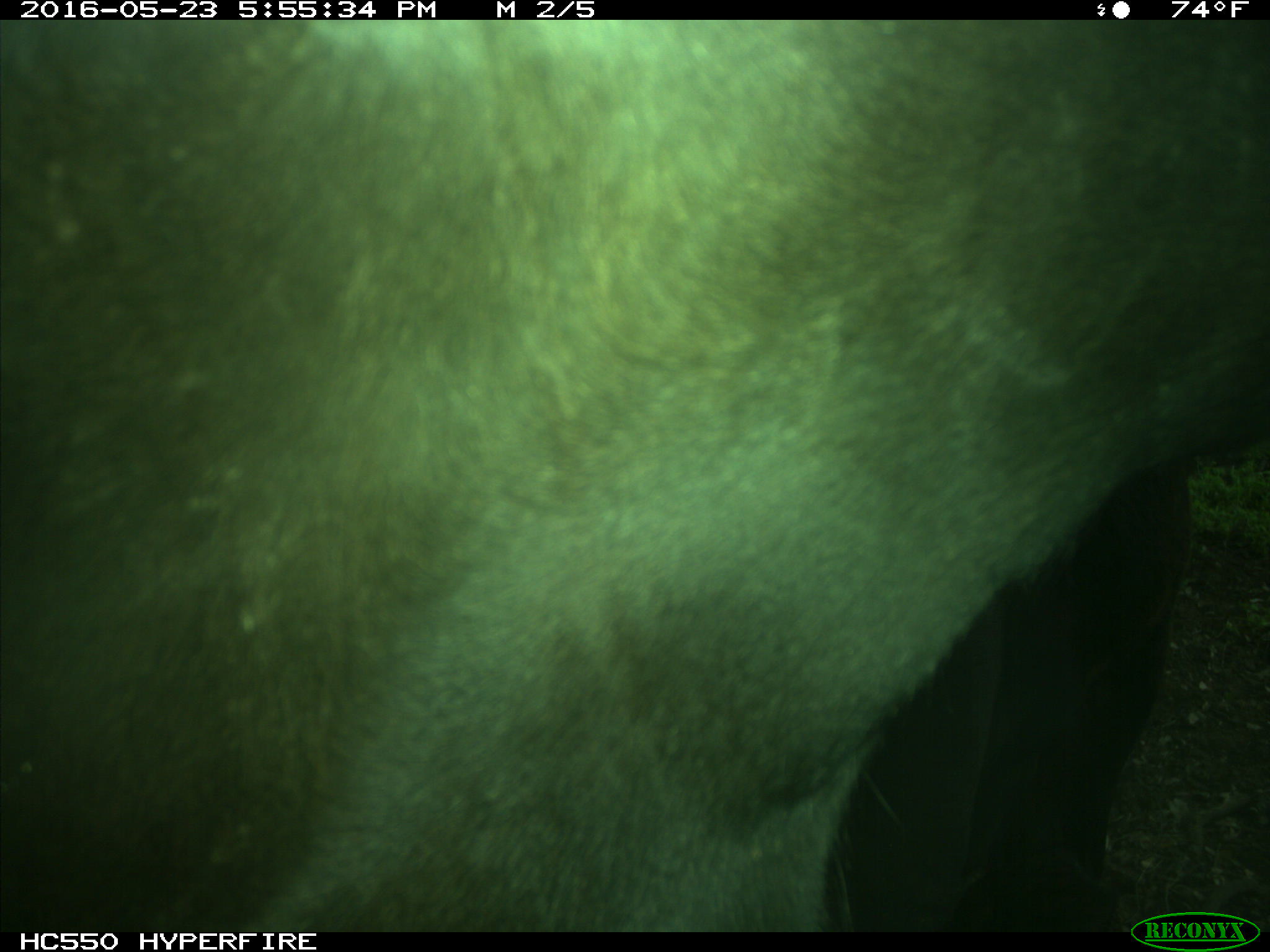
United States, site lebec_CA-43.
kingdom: Animalia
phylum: Chordata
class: Mammalia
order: Artiodactyla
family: Bovidae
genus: Bos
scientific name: Bos taurus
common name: domestic cow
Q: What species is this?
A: Bos taurus (domestic cow).